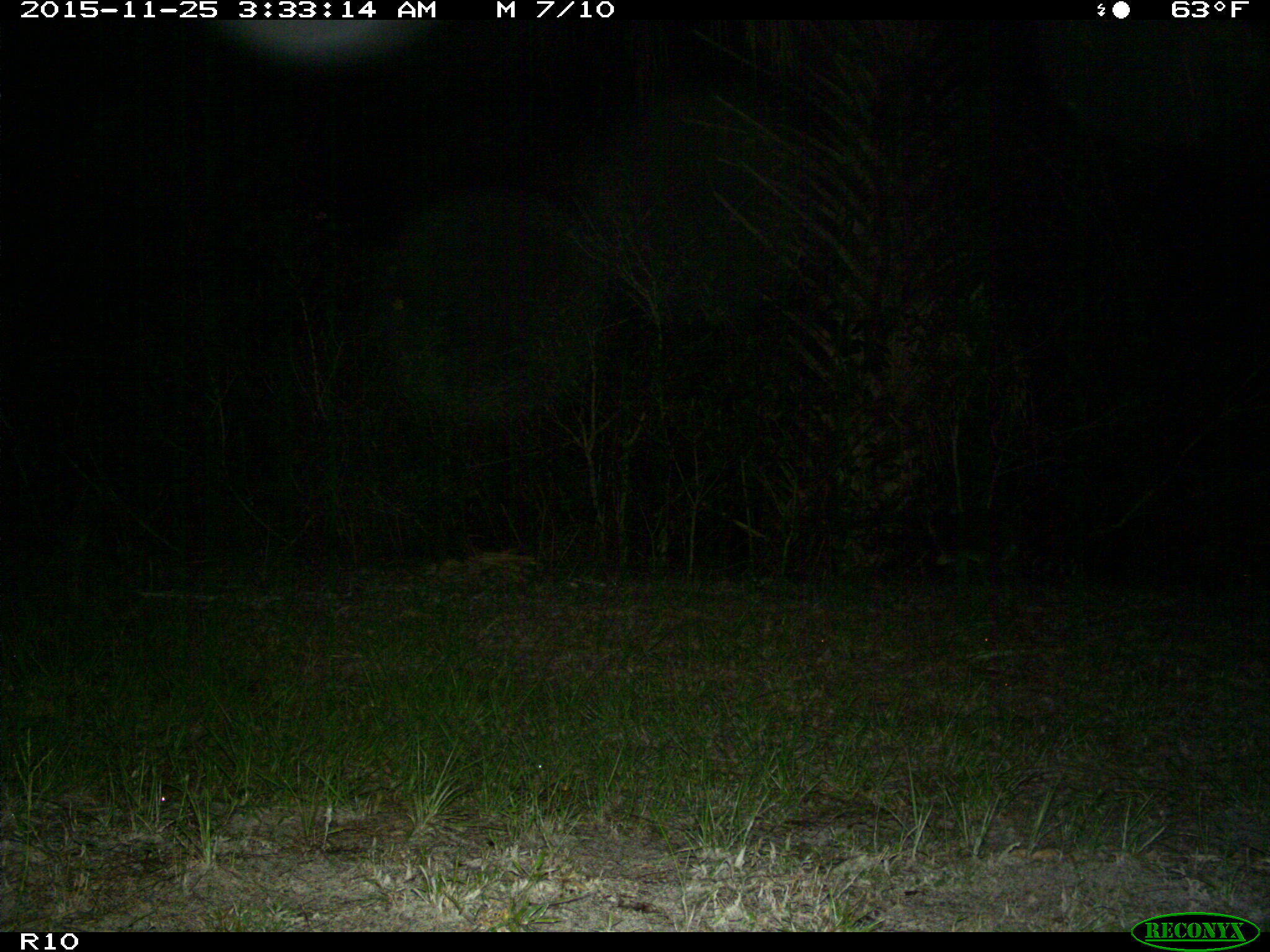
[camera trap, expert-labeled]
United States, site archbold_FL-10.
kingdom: Animalia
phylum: Chordata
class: Mammalia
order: Carnivora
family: Procyonidae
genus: Procyon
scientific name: Procyon lotor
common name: common raccoon